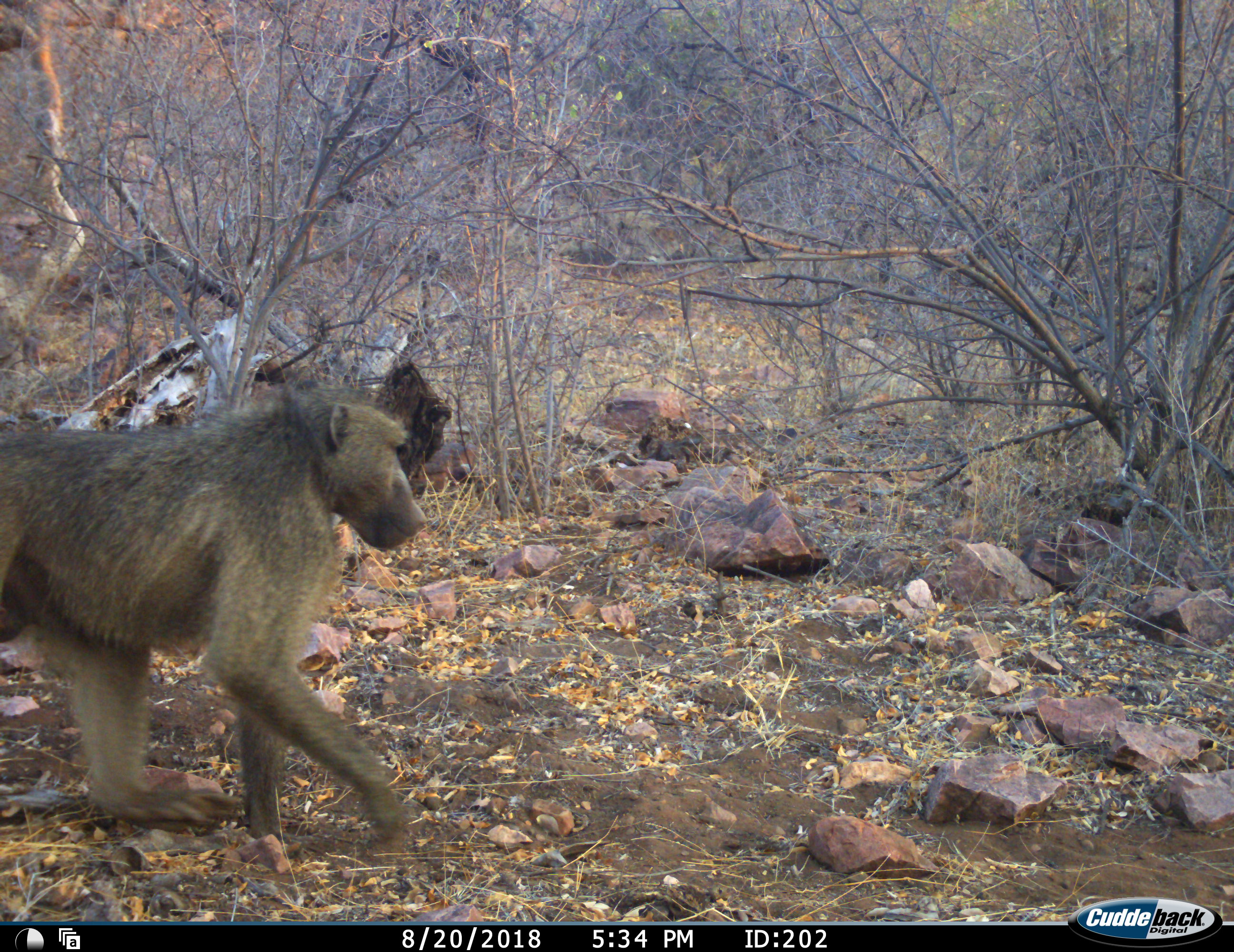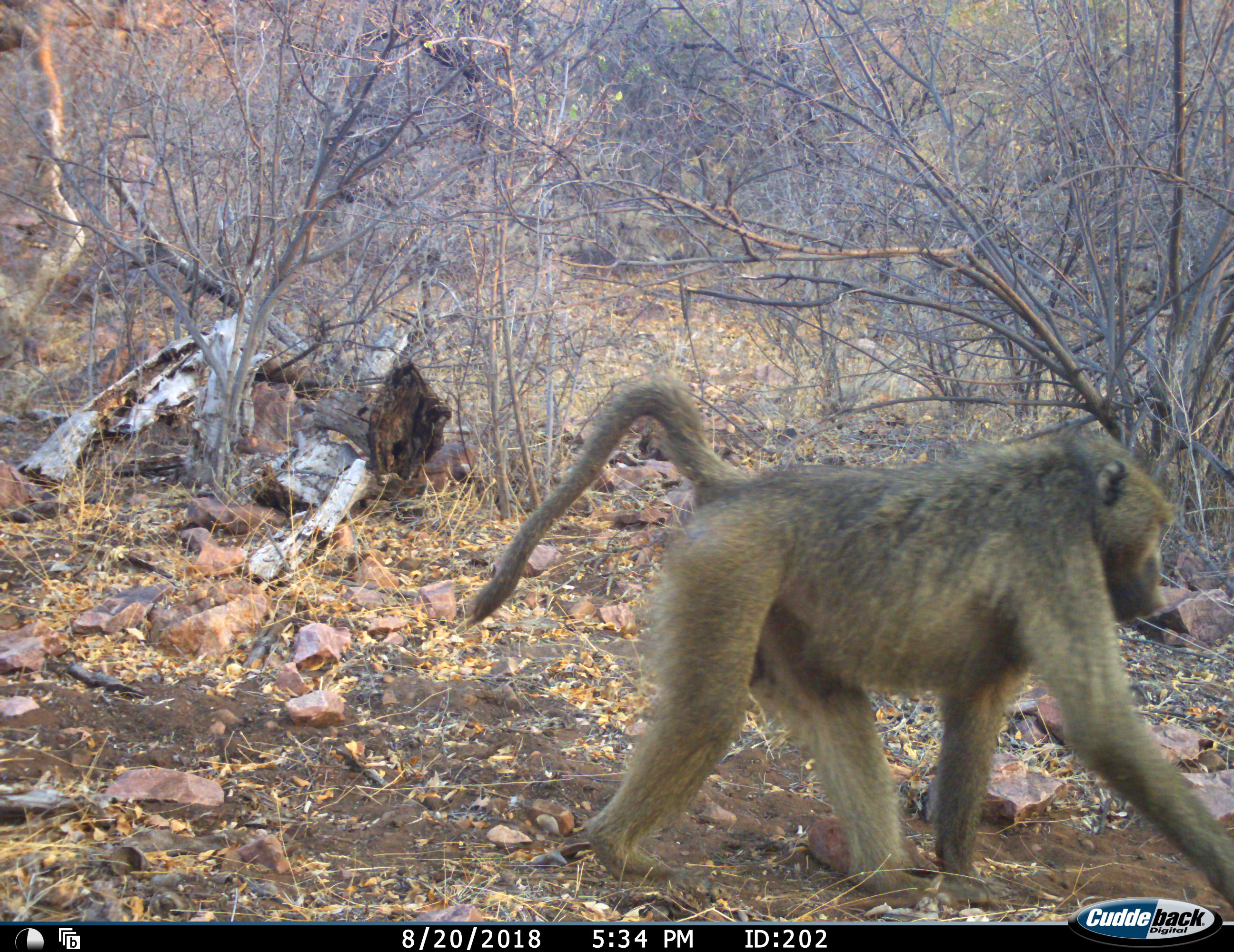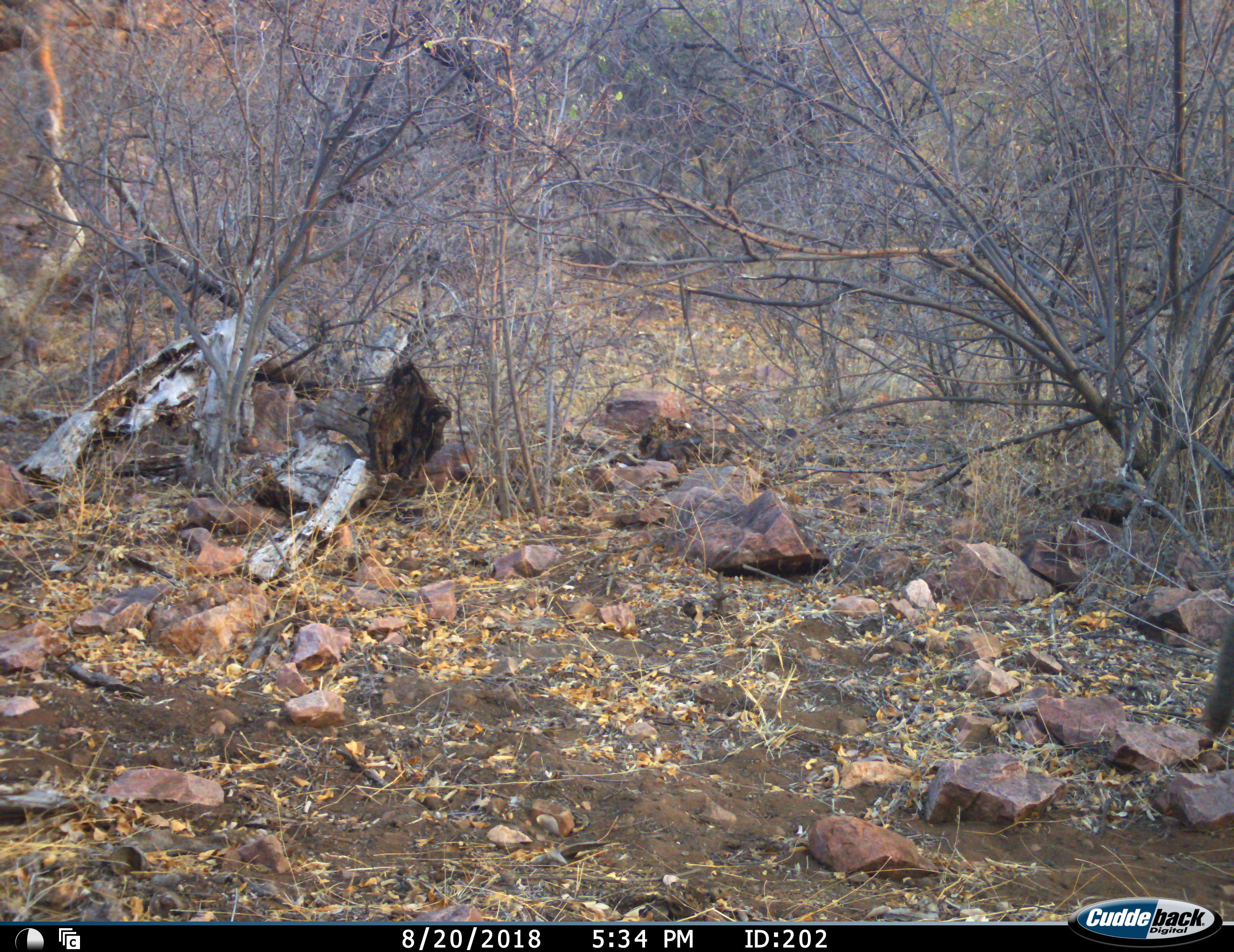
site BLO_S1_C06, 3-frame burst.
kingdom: Animalia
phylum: Chordata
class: Mammalia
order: Primates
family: Cercopithecidae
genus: Papio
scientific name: Papio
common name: baboon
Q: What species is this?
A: Baboon (Papio).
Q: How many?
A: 1.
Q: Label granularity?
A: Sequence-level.